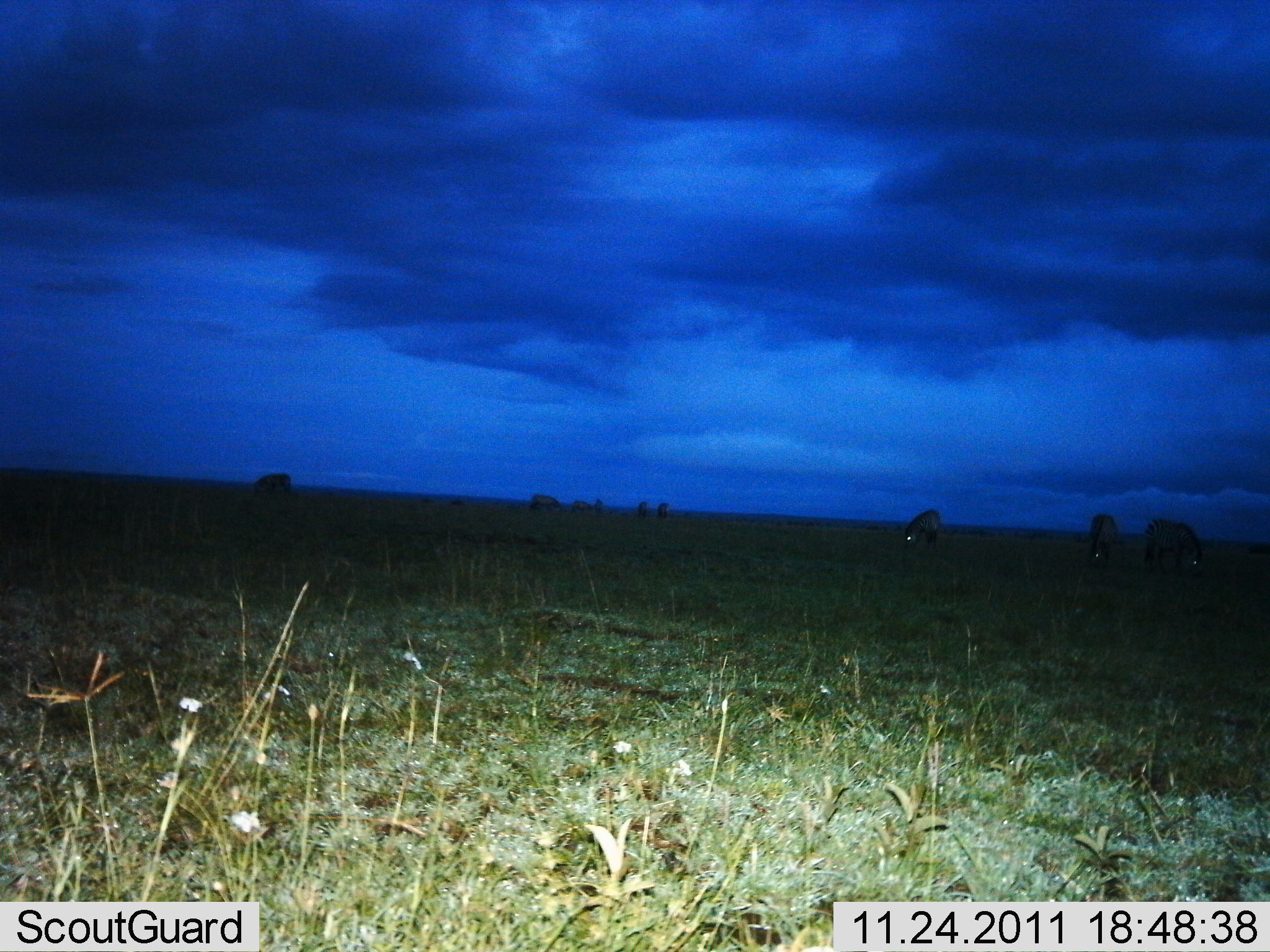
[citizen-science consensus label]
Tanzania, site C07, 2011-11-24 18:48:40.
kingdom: Animalia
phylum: Chordata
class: Mammalia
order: Artiodactyla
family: Bovidae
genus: Connochaetes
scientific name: Connochaetes taurinus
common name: blue wildebeest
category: wildebeest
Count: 8.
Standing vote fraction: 56%.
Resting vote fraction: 11%.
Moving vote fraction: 11%.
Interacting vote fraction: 0%.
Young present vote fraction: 0%.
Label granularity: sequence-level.